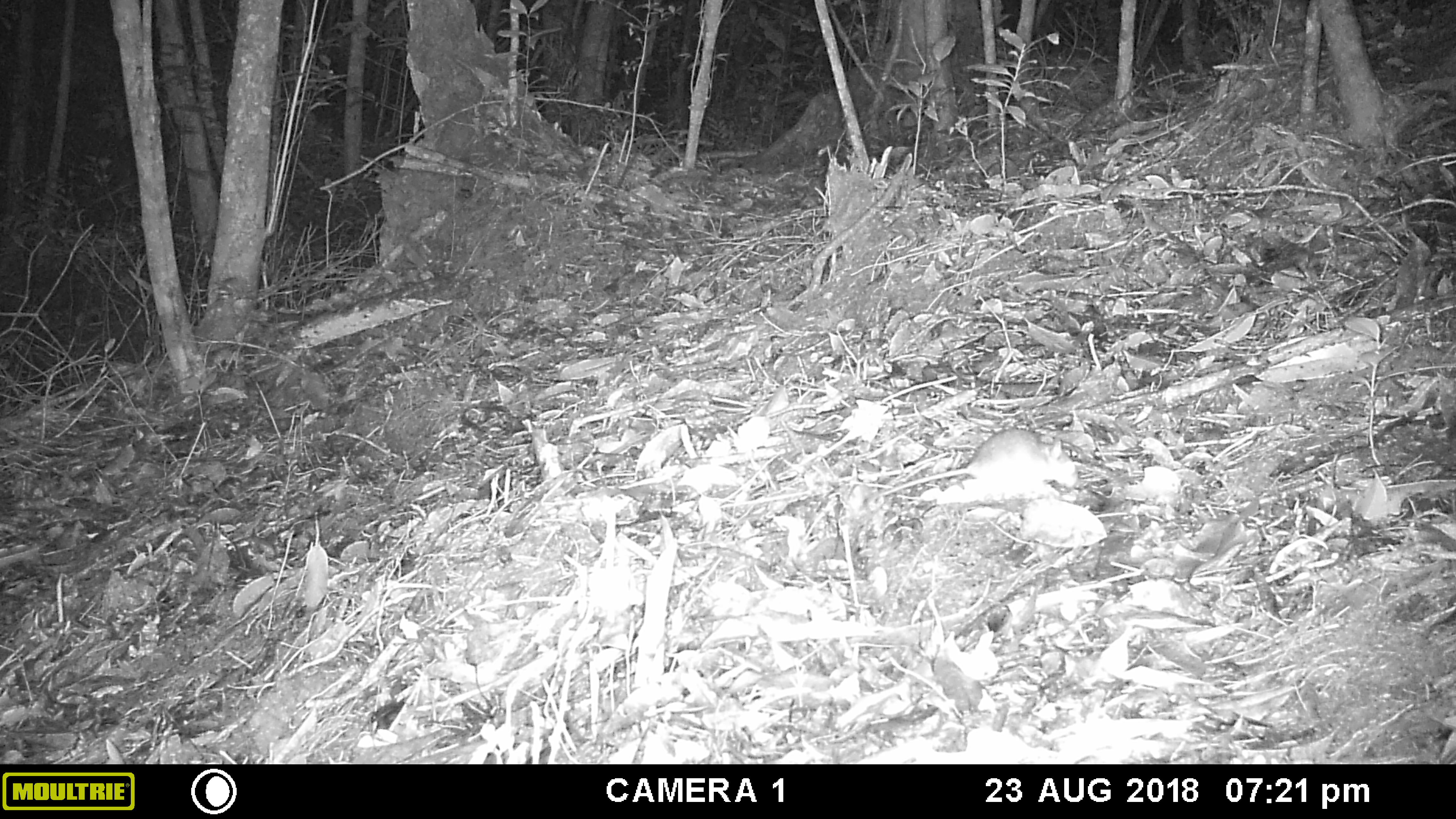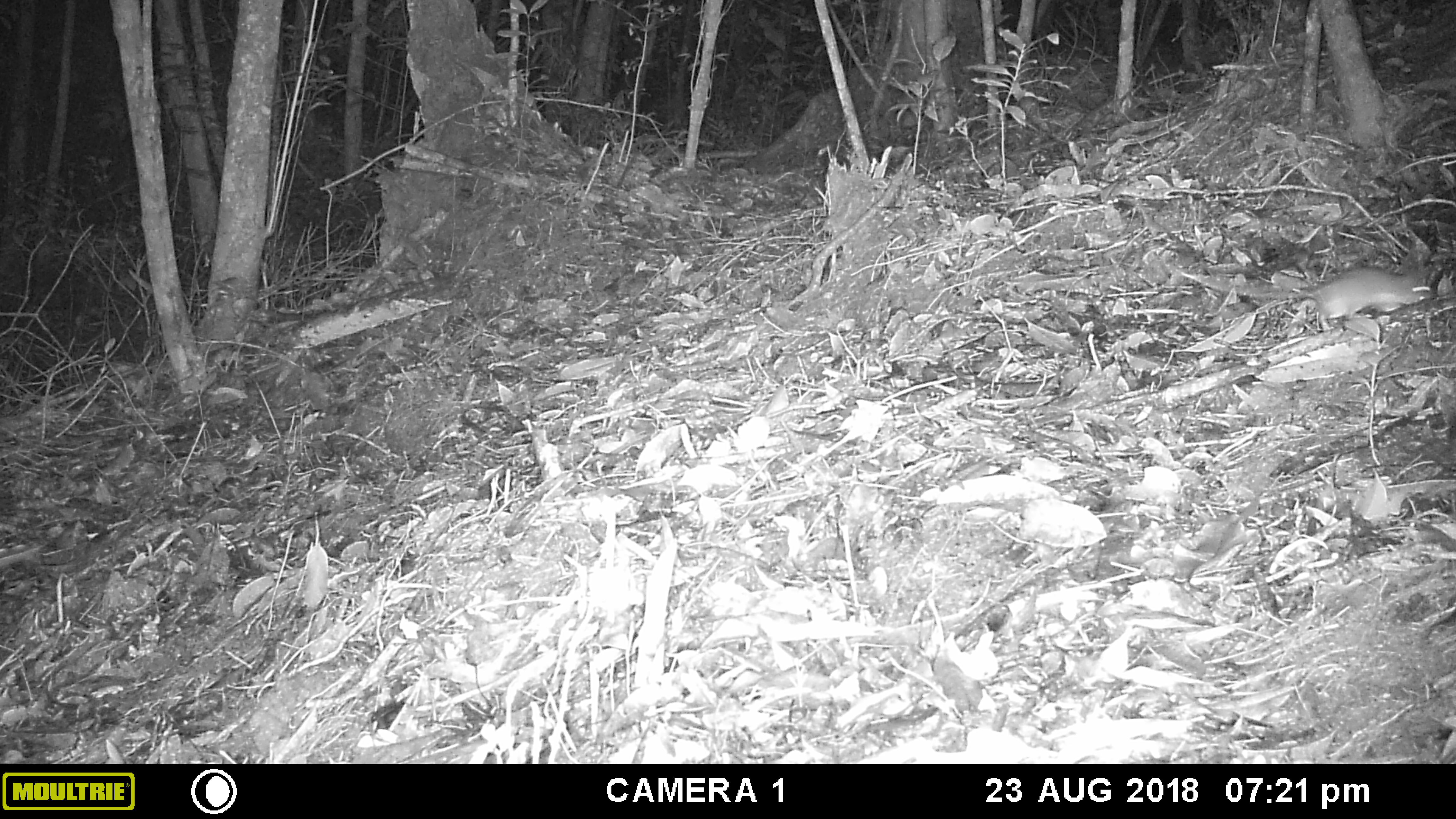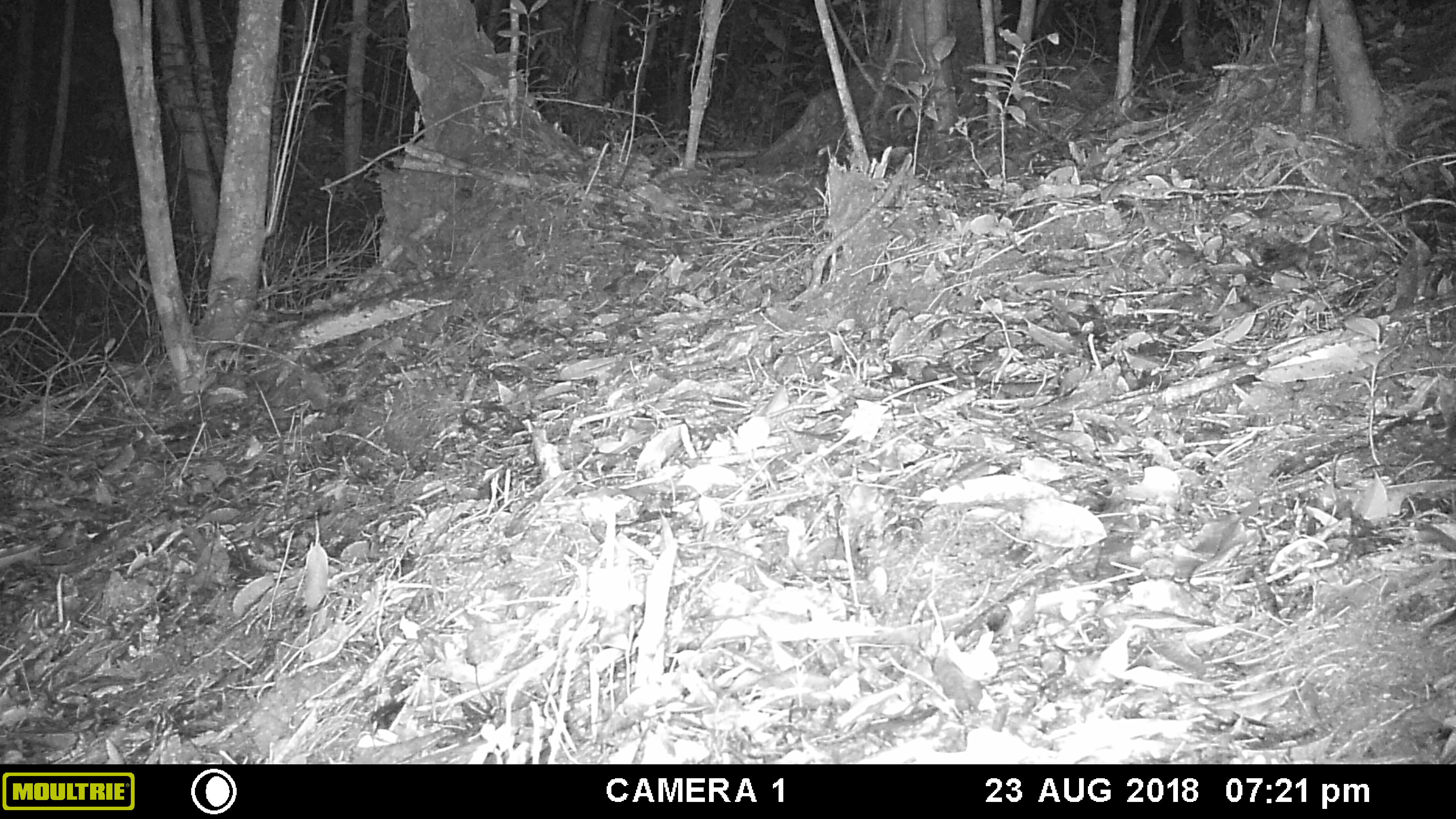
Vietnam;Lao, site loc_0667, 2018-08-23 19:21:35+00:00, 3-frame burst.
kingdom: Animalia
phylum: Chordata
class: Mammalia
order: Rodentia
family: Muridae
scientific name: Muridae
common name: old-world mice and rats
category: unidentified murid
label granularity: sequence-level